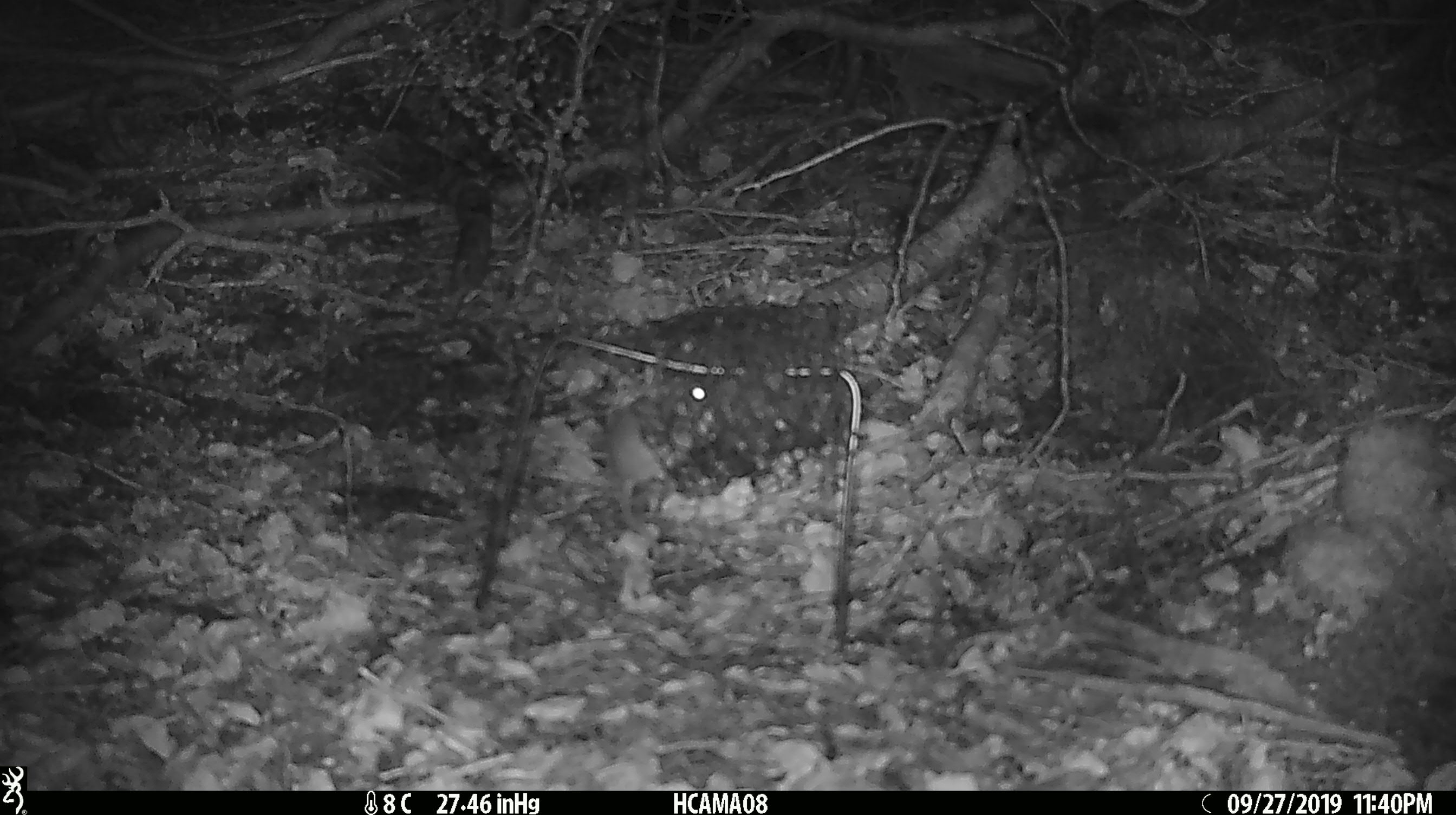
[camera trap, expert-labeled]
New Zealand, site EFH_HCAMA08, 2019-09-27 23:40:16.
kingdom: Animalia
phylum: Chordata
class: Mammalia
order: Rodentia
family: Muridae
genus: Mus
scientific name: Mus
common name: mouse